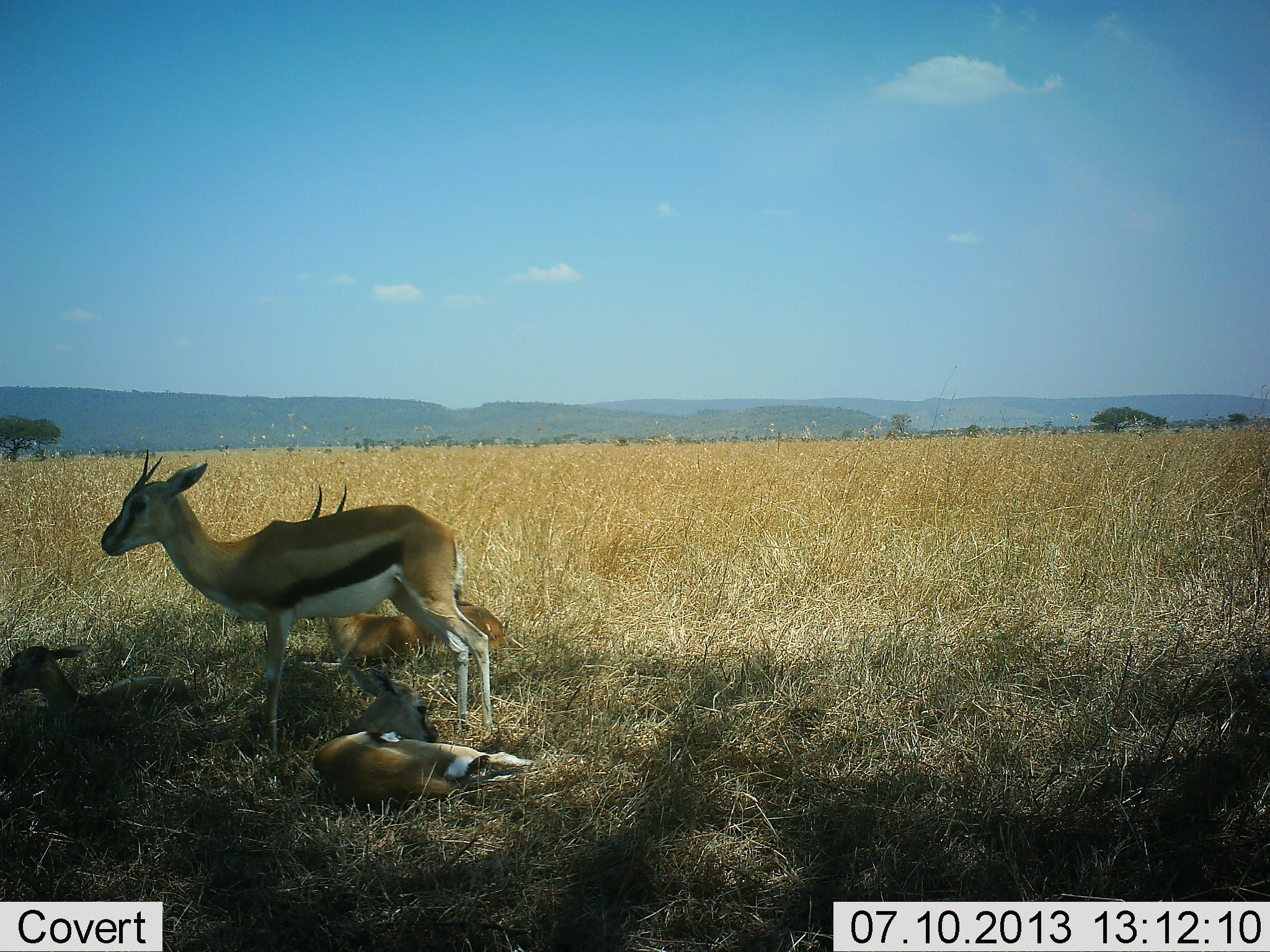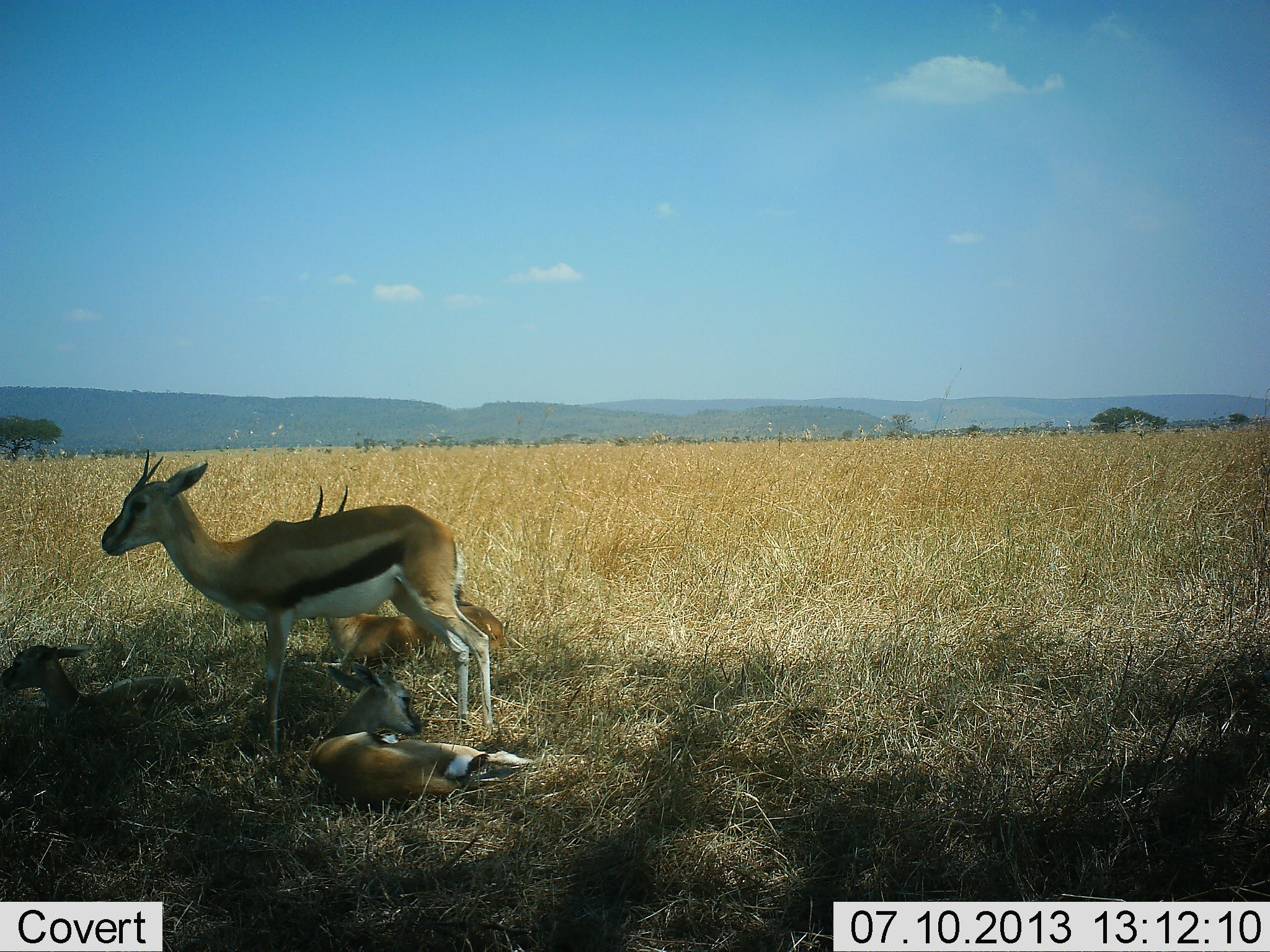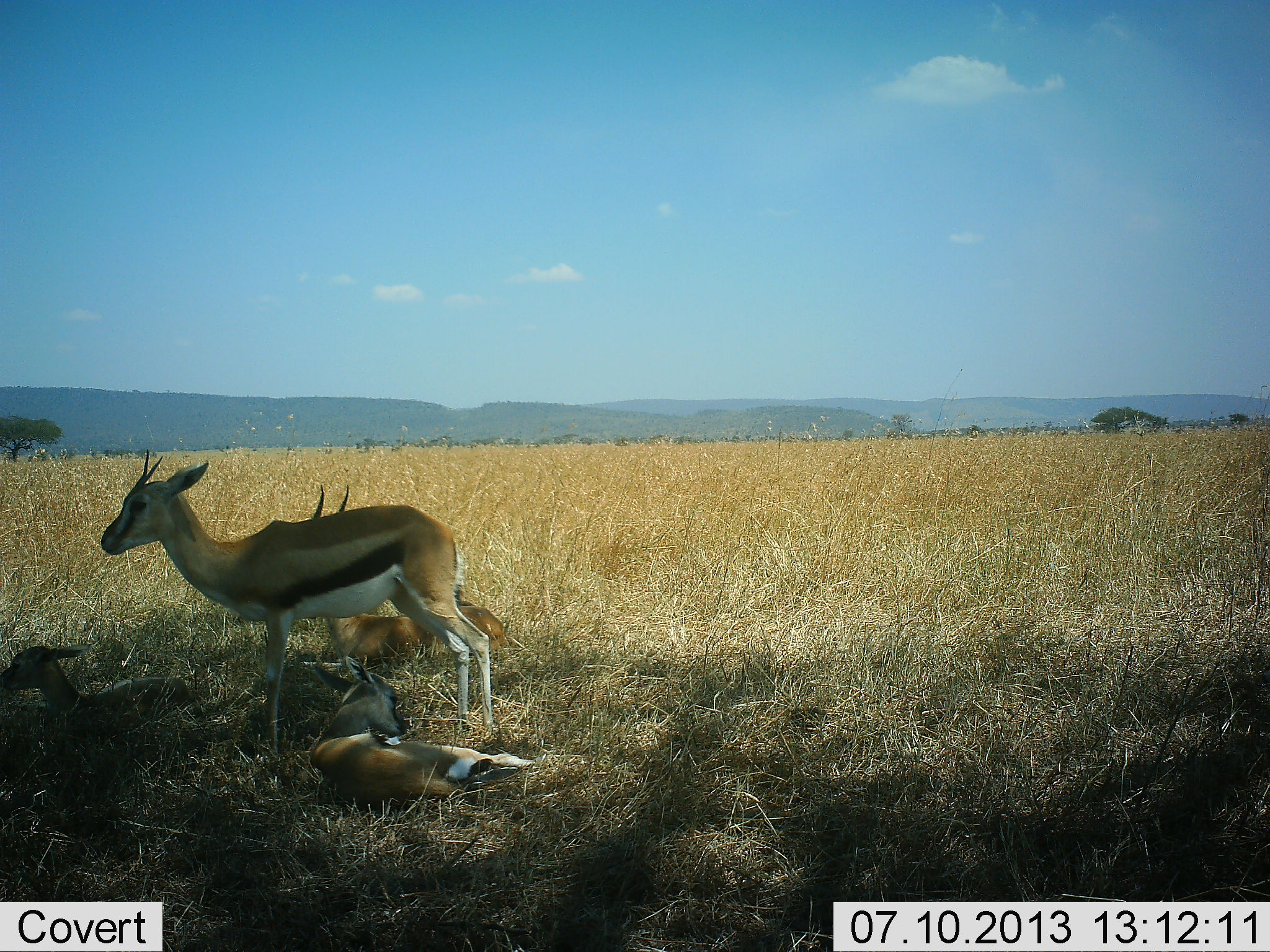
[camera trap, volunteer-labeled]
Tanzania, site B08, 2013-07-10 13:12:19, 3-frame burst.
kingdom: Animalia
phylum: Chordata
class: Mammalia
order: Artiodactyla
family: Bovidae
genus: Eudorcas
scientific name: Eudorcas thomsonii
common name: thomson's gazelle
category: gazellethomsons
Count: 4.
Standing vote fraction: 88%.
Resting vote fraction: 100%.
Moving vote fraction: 0%.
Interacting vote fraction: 0%.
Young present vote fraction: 50%.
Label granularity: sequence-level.